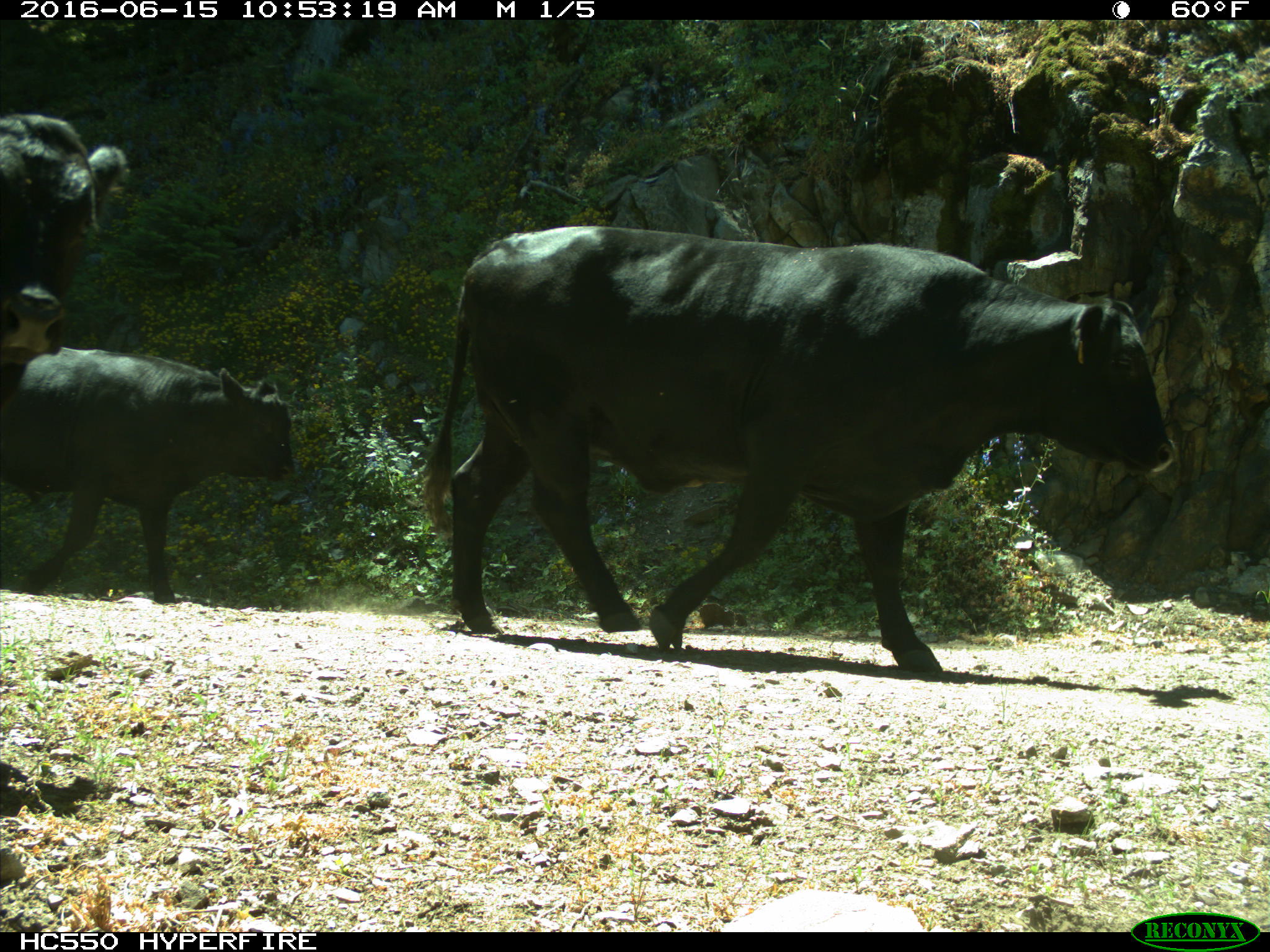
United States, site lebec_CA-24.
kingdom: Animalia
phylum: Chordata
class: Mammalia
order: Artiodactyla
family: Bovidae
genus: Bos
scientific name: Bos taurus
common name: domestic cow